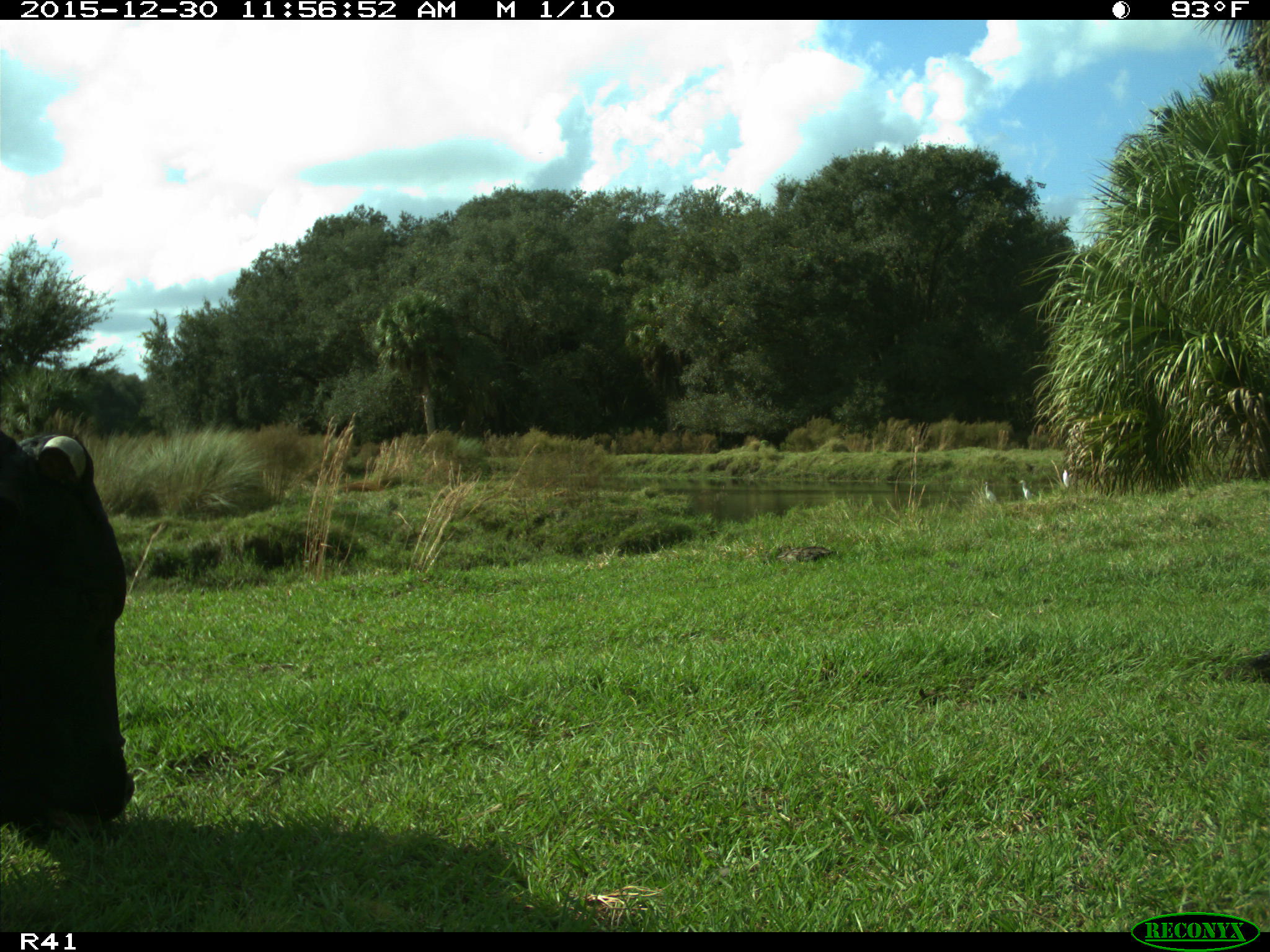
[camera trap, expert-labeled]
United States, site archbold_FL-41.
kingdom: Animalia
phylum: Chordata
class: Mammalia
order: Artiodactyla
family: Bovidae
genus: Bos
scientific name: Bos taurus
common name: domestic cow